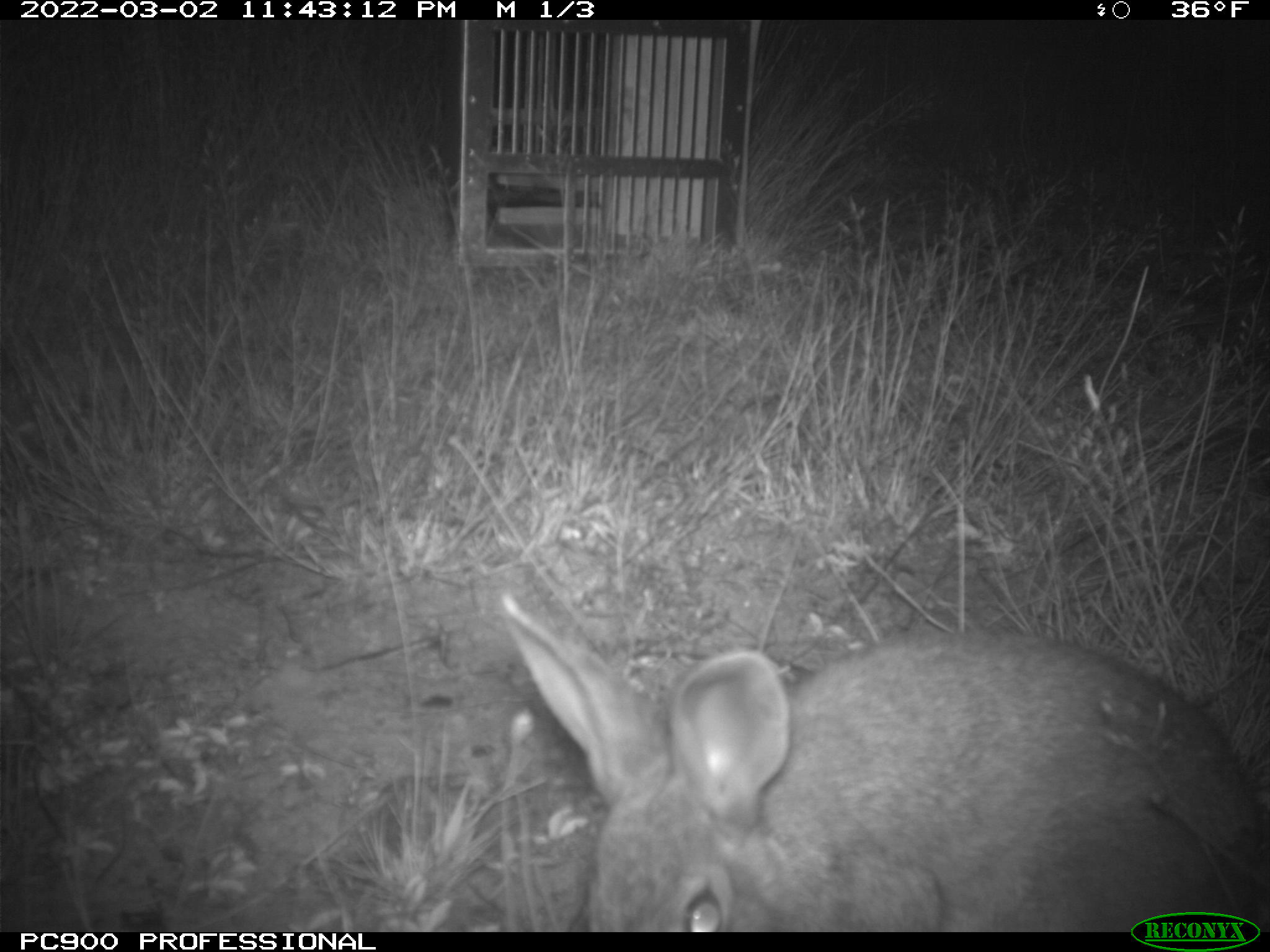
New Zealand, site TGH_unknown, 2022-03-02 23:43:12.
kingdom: Animalia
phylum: Chordata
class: Mammalia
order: Lagomorpha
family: Leporidae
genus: Oryctolagus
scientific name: Oryctolagus cuniculus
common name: european rabbit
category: rabbit